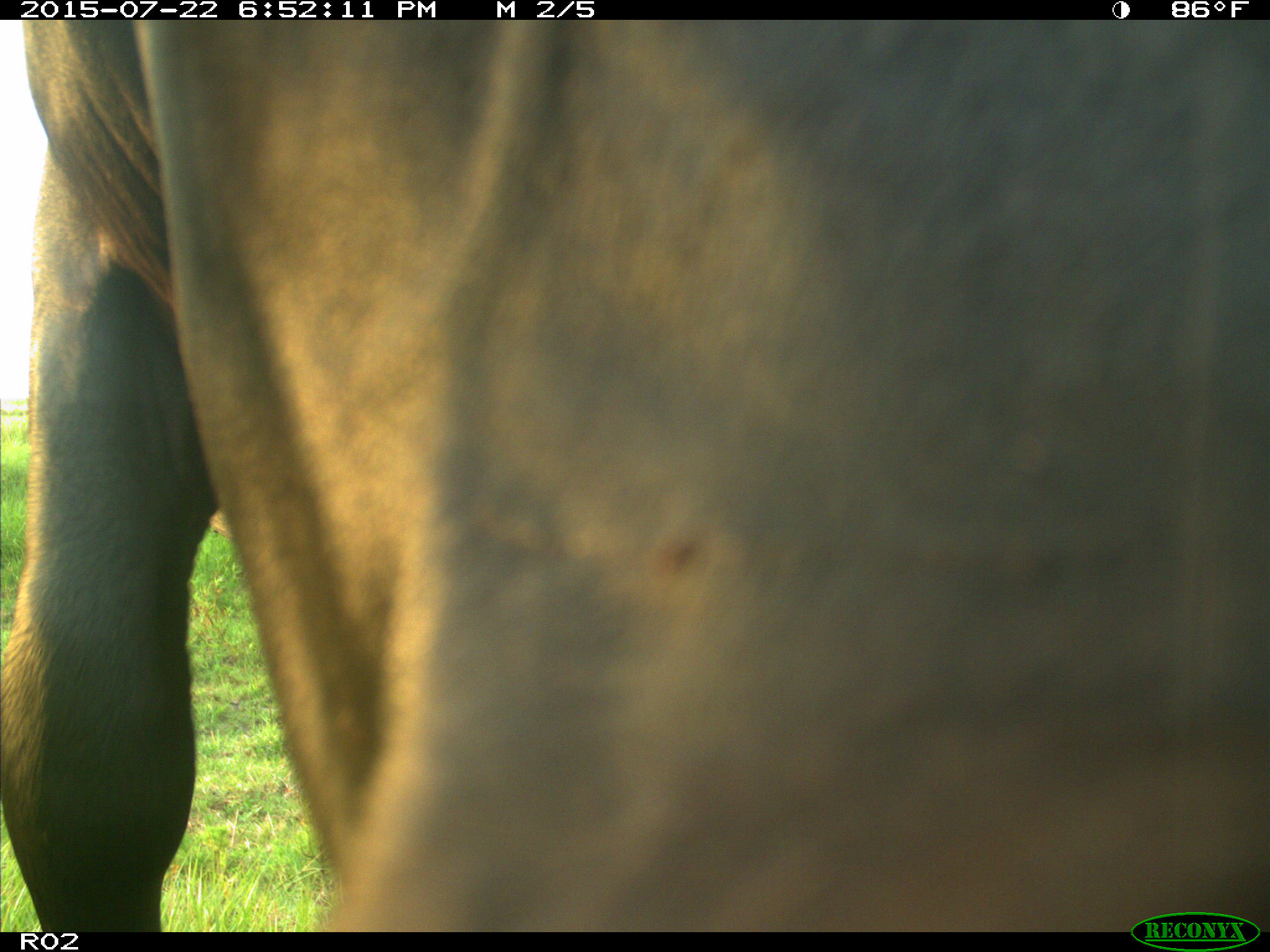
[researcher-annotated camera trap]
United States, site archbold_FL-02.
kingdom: Animalia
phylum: Chordata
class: Mammalia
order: Artiodactyla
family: Bovidae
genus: Bos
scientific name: Bos taurus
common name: domestic cow